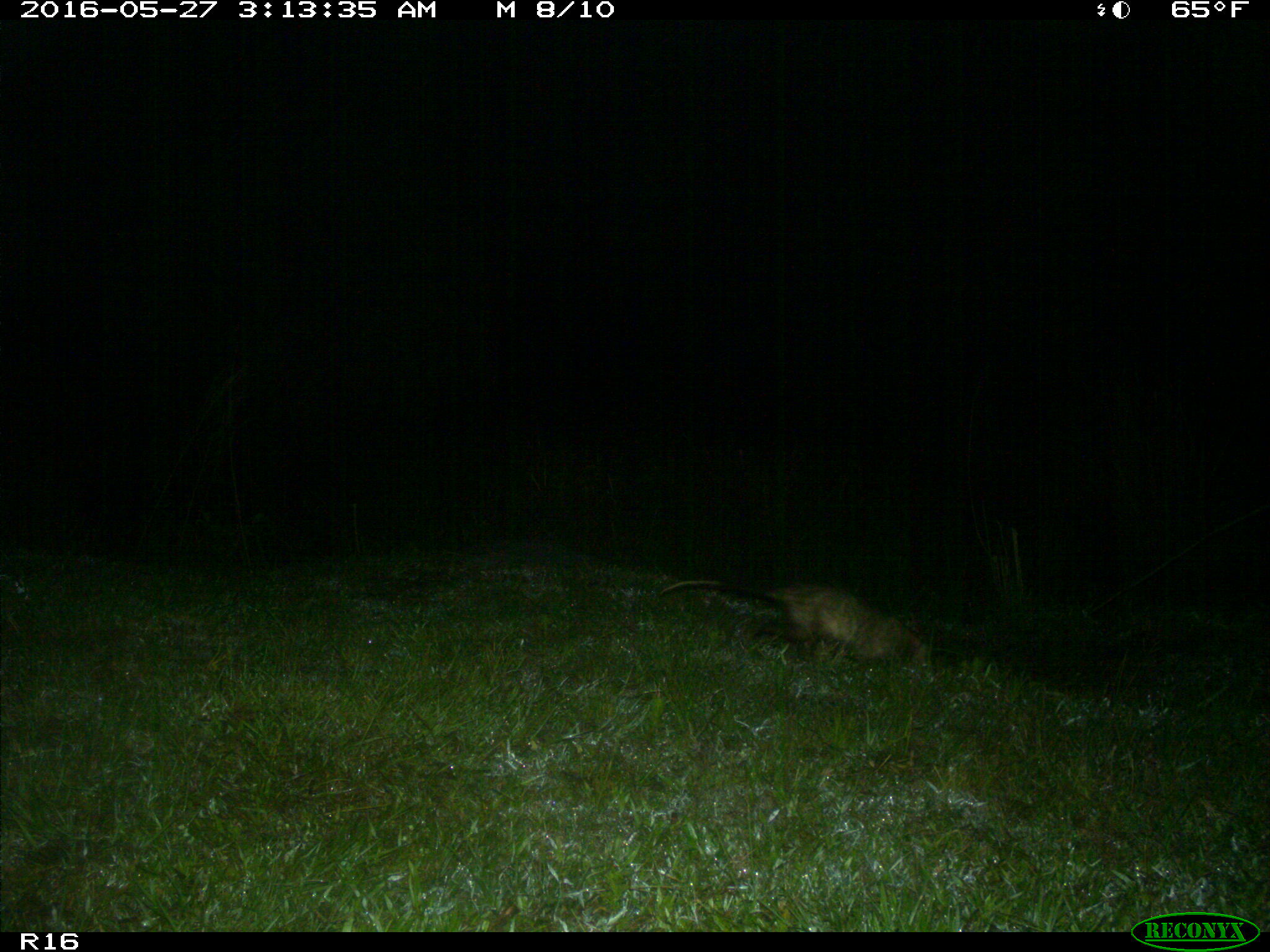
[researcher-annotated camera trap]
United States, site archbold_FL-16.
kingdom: Animalia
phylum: Chordata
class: Mammalia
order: Didelphimorphia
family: Didelphidae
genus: Didelphis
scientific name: Didelphis virginiana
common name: virginia opossum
Didelphis virginiana (virginia opossum).